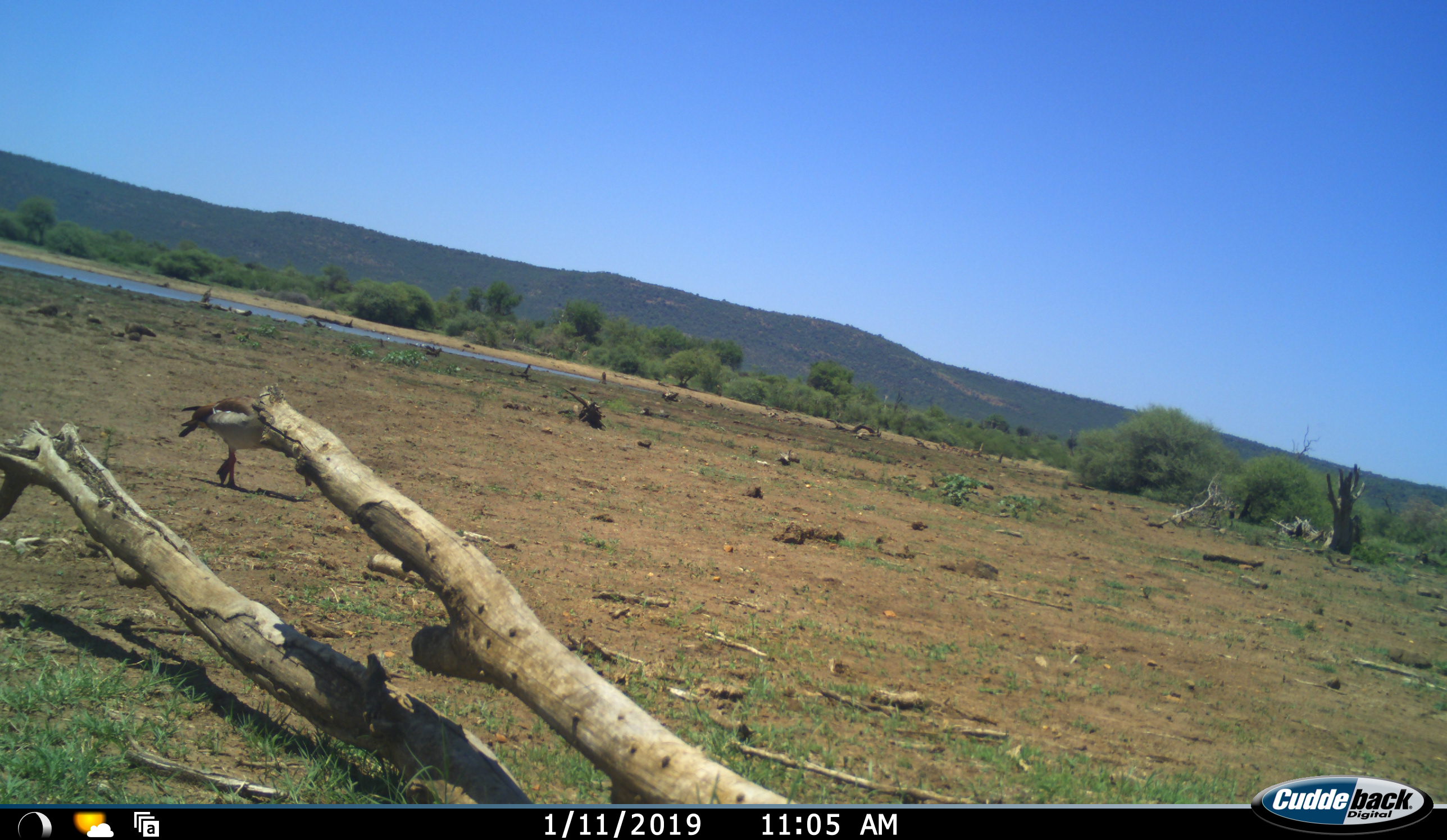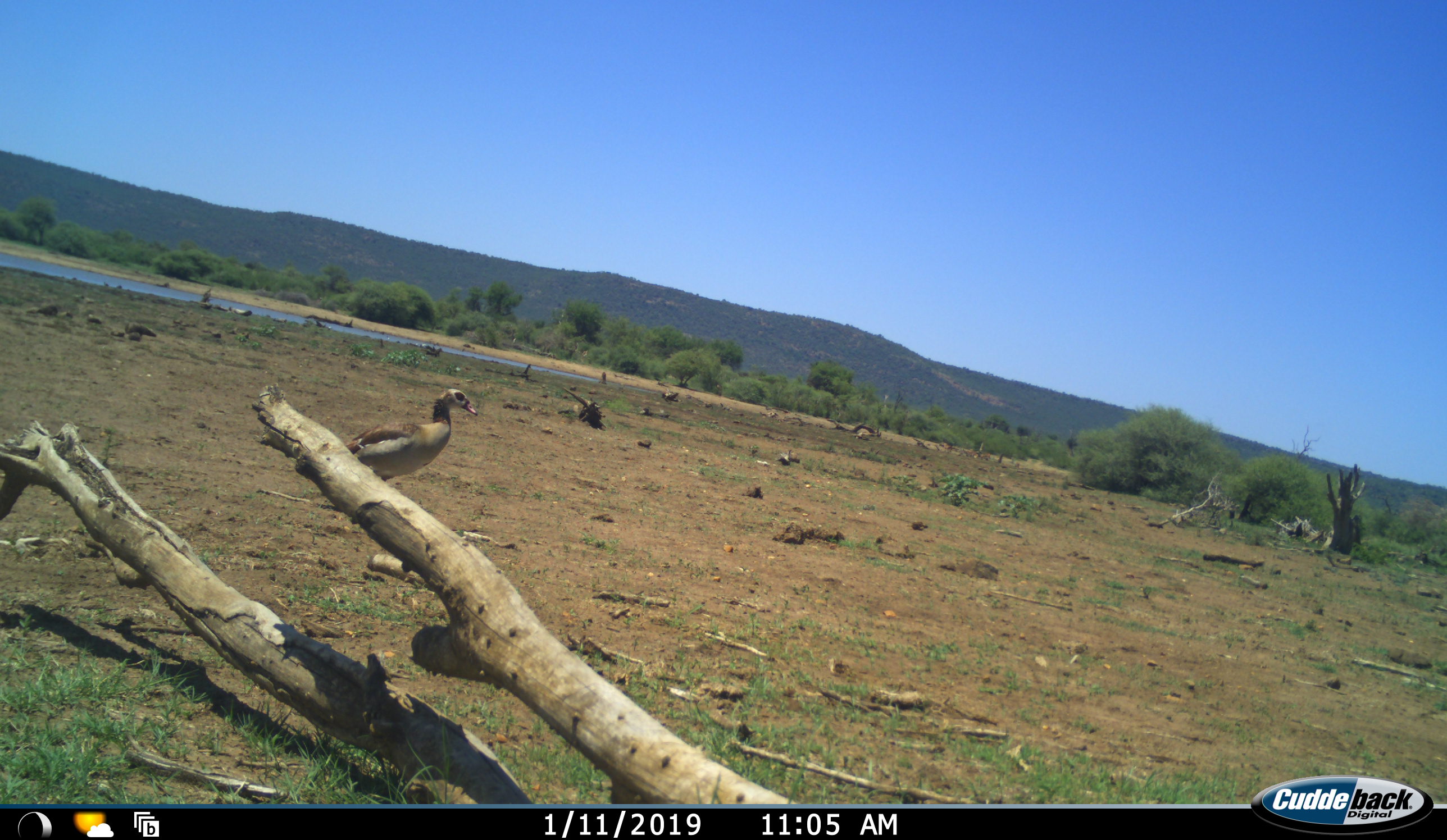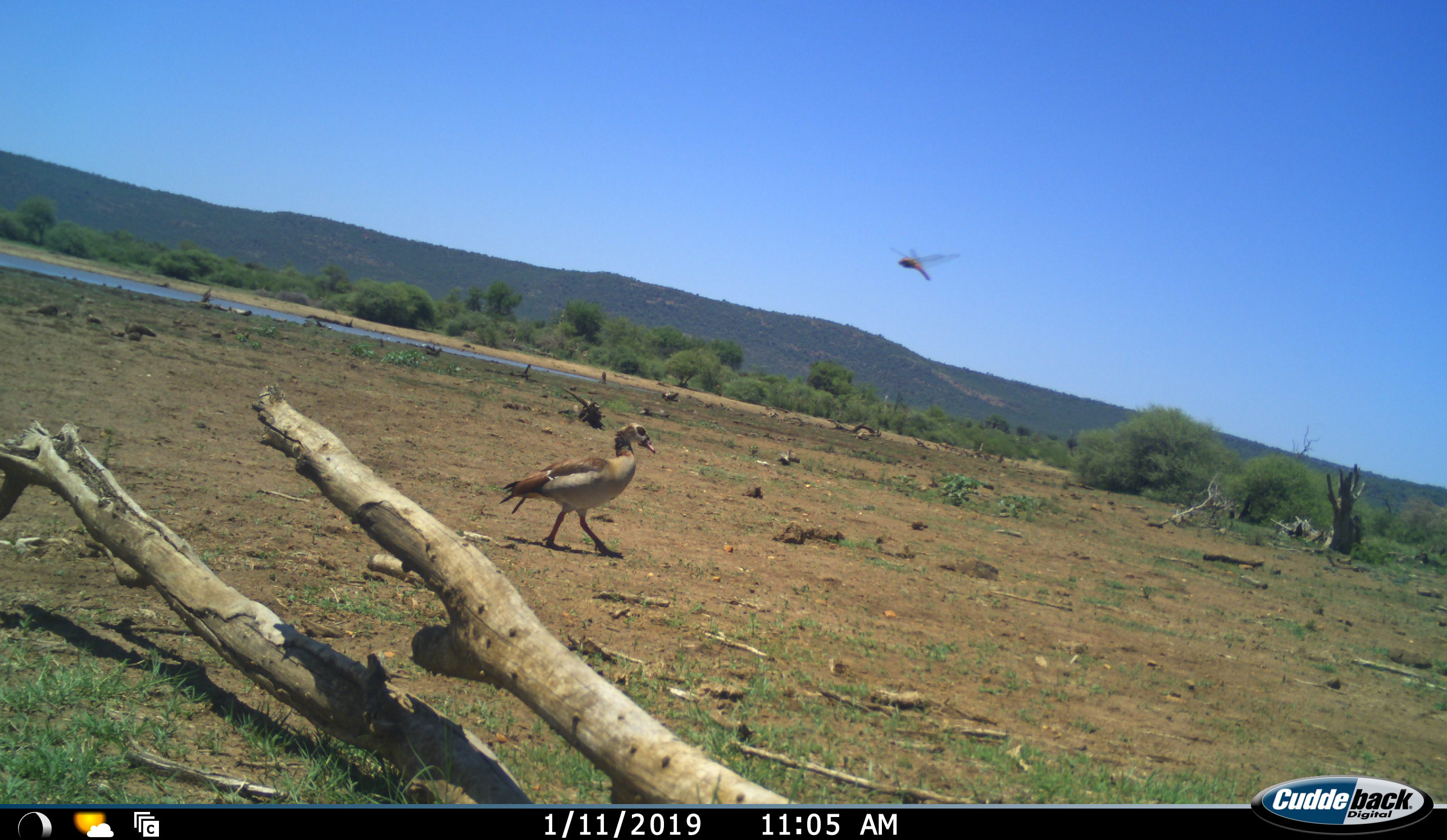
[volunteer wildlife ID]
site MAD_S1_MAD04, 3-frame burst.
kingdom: Animalia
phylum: Chordata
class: Aves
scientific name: Aves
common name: bird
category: birdother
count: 1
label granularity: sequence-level